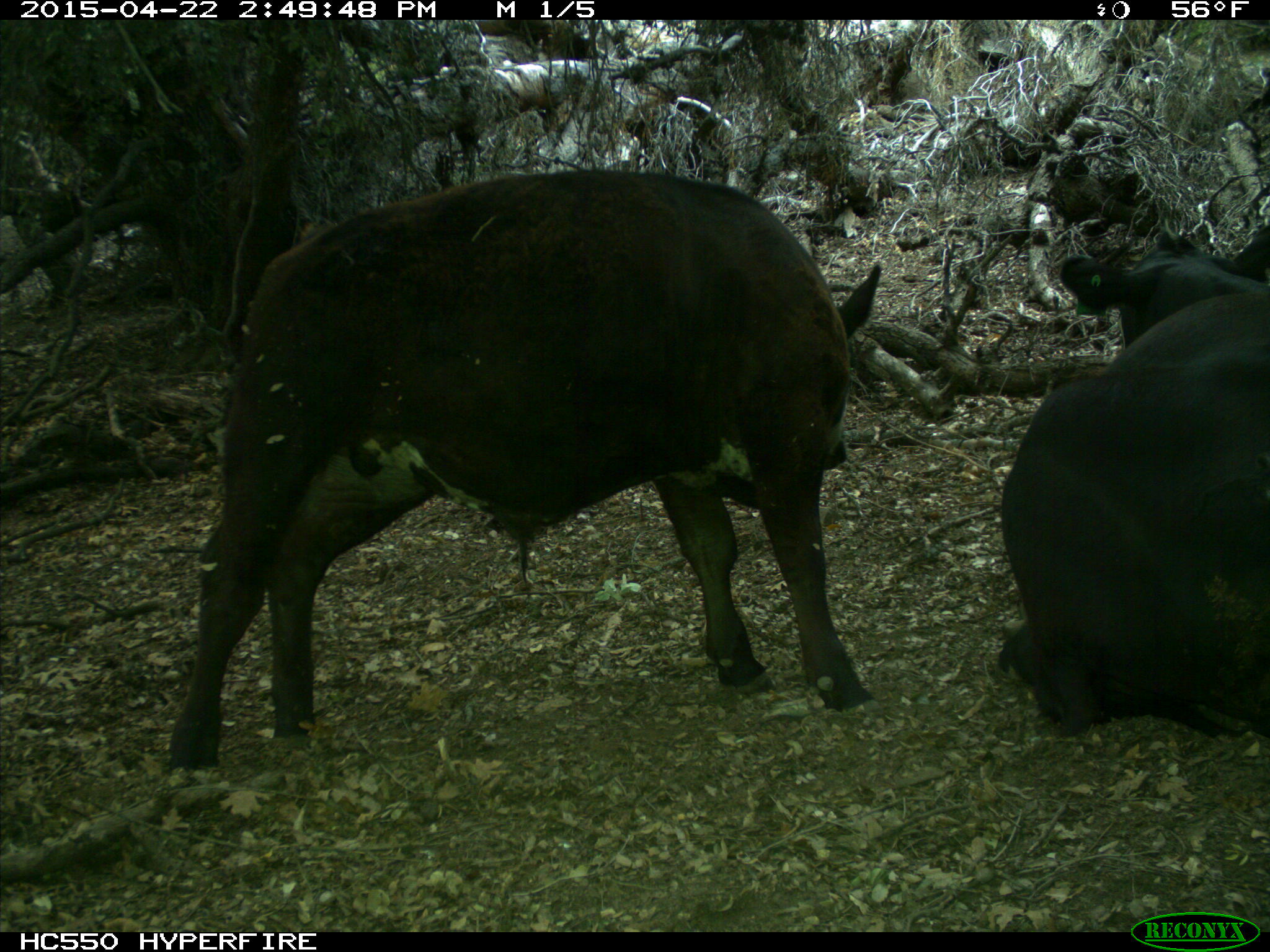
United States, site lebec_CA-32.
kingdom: Animalia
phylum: Chordata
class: Mammalia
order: Artiodactyla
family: Bovidae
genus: Bos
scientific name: Bos taurus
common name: domestic cow